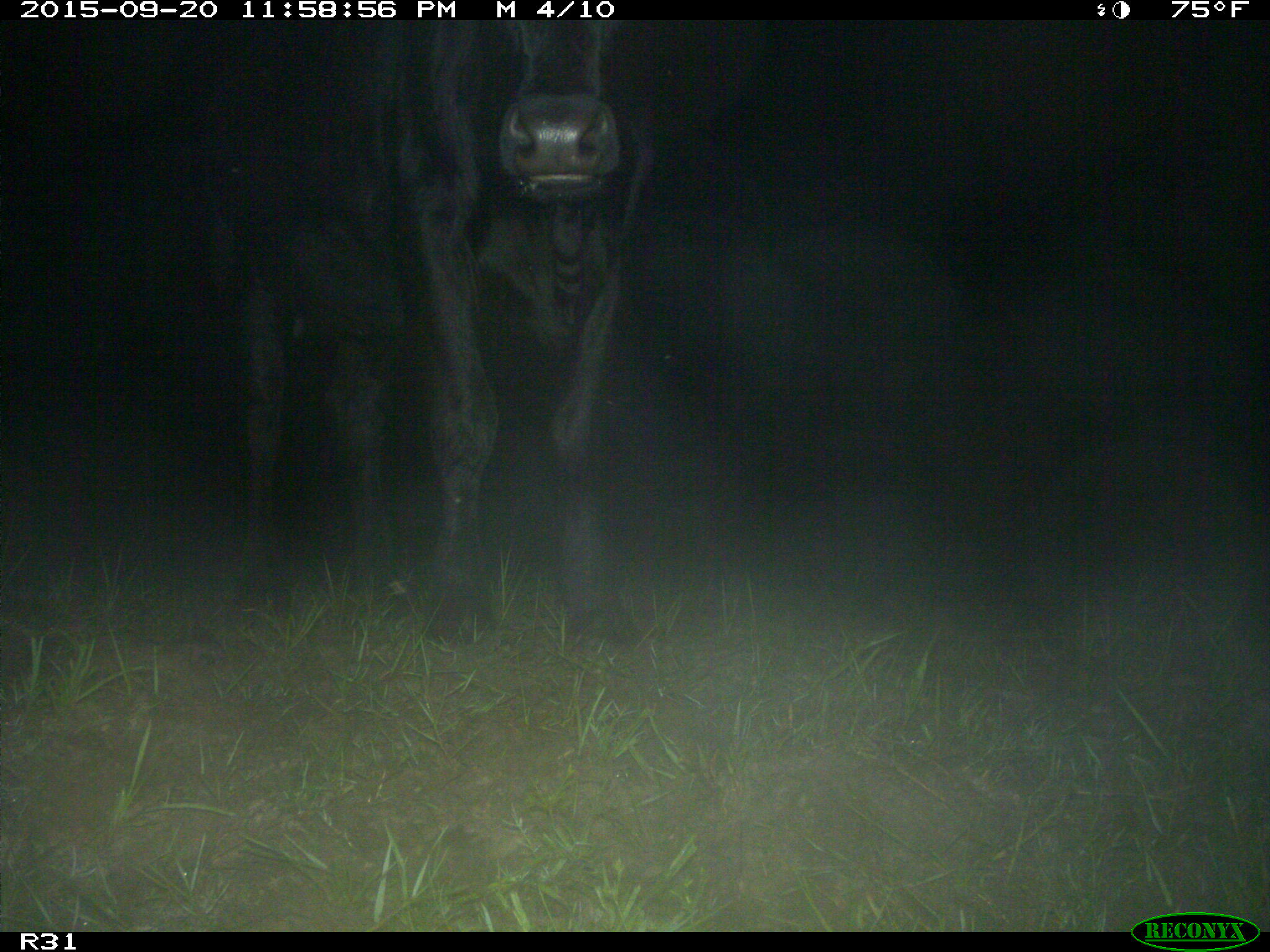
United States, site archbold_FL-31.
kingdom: Animalia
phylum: Chordata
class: Mammalia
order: Artiodactyla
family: Bovidae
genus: Bos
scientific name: Bos taurus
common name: domestic cow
Bos taurus (domestic cow).